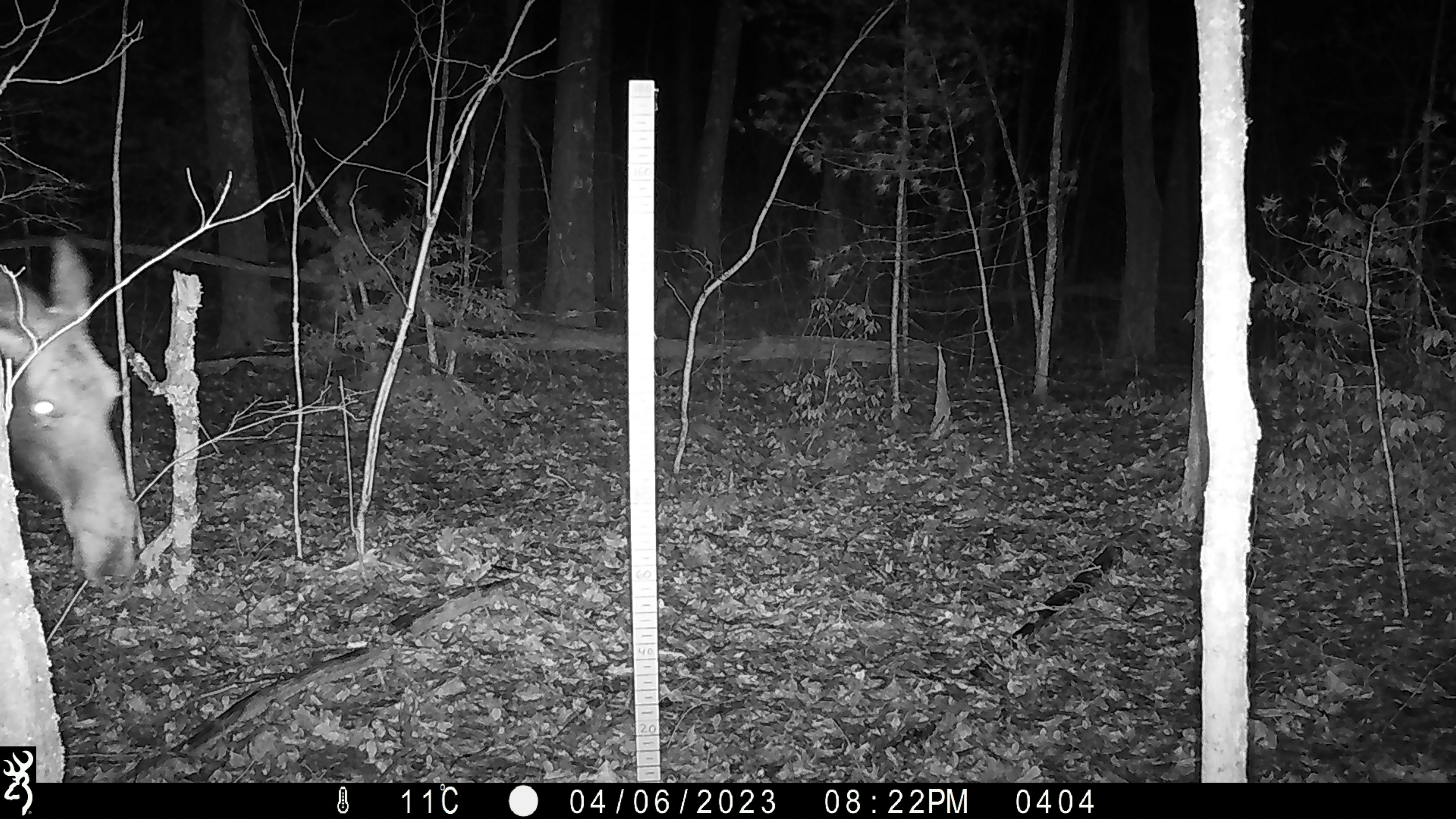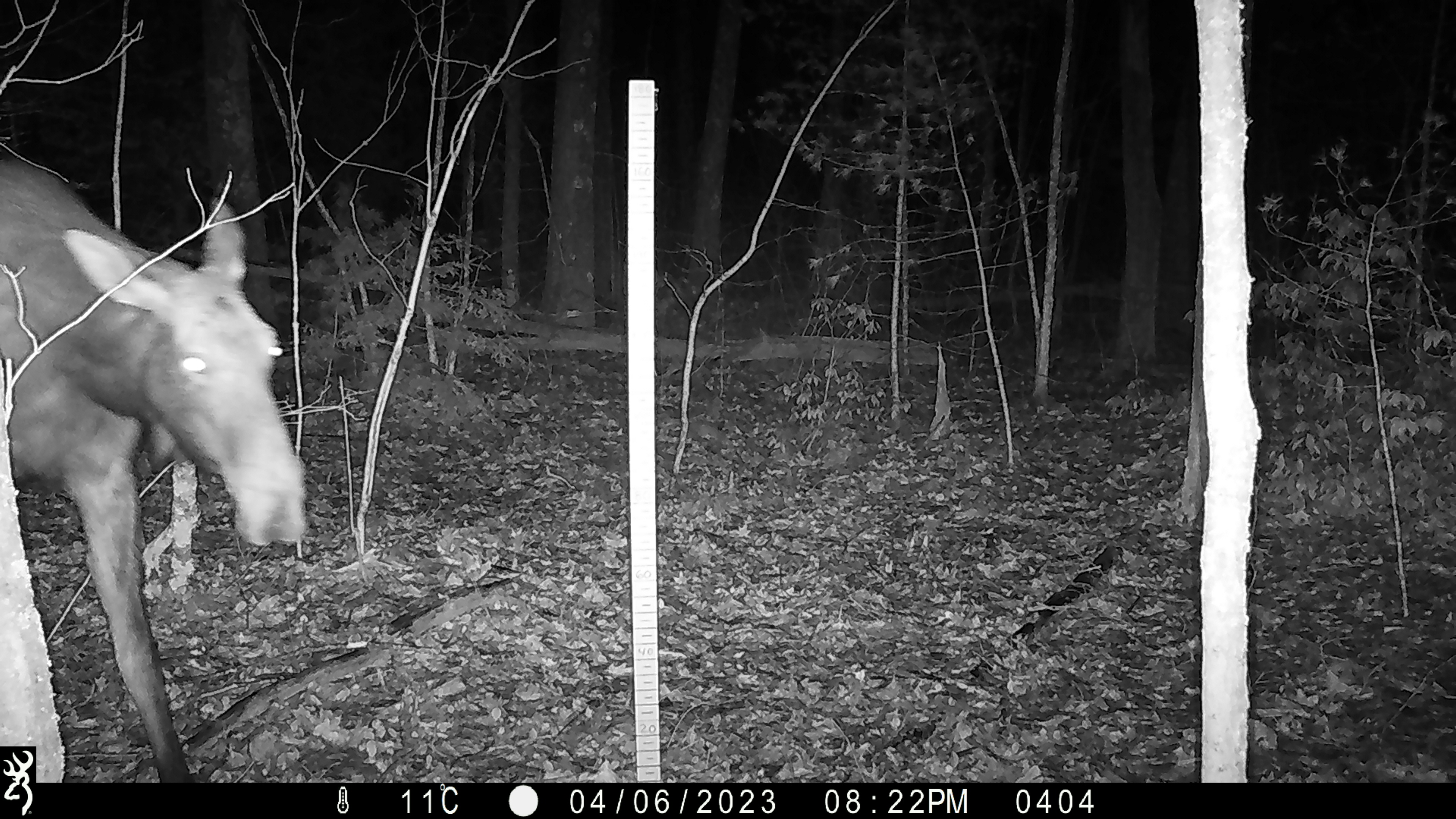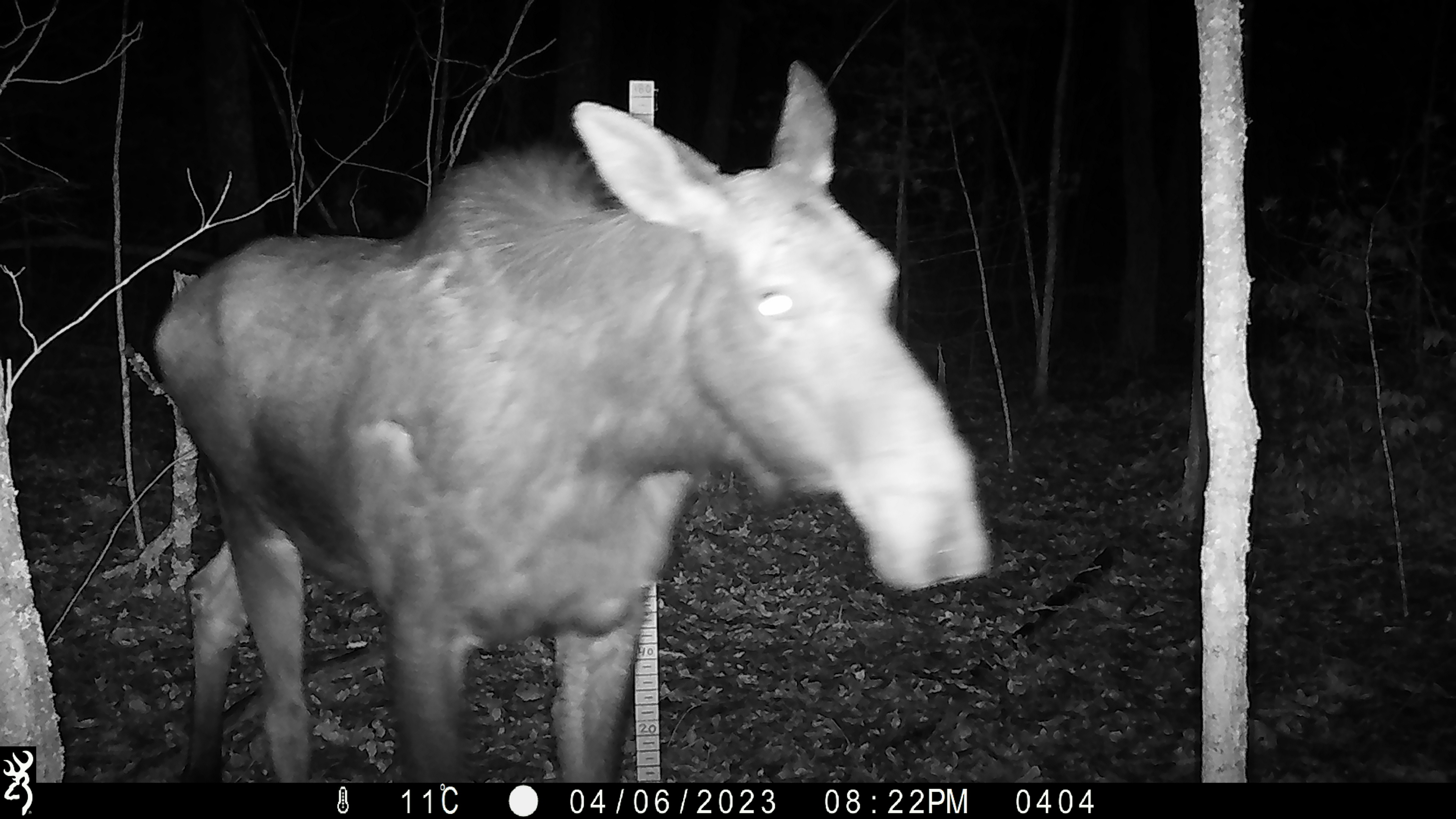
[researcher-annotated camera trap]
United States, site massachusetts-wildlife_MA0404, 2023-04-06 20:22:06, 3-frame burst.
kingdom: Animalia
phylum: Chordata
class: Mammalia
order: Artiodactyla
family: Cervidae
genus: Alces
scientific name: Alces alces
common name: moose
Moose (Alces alces).